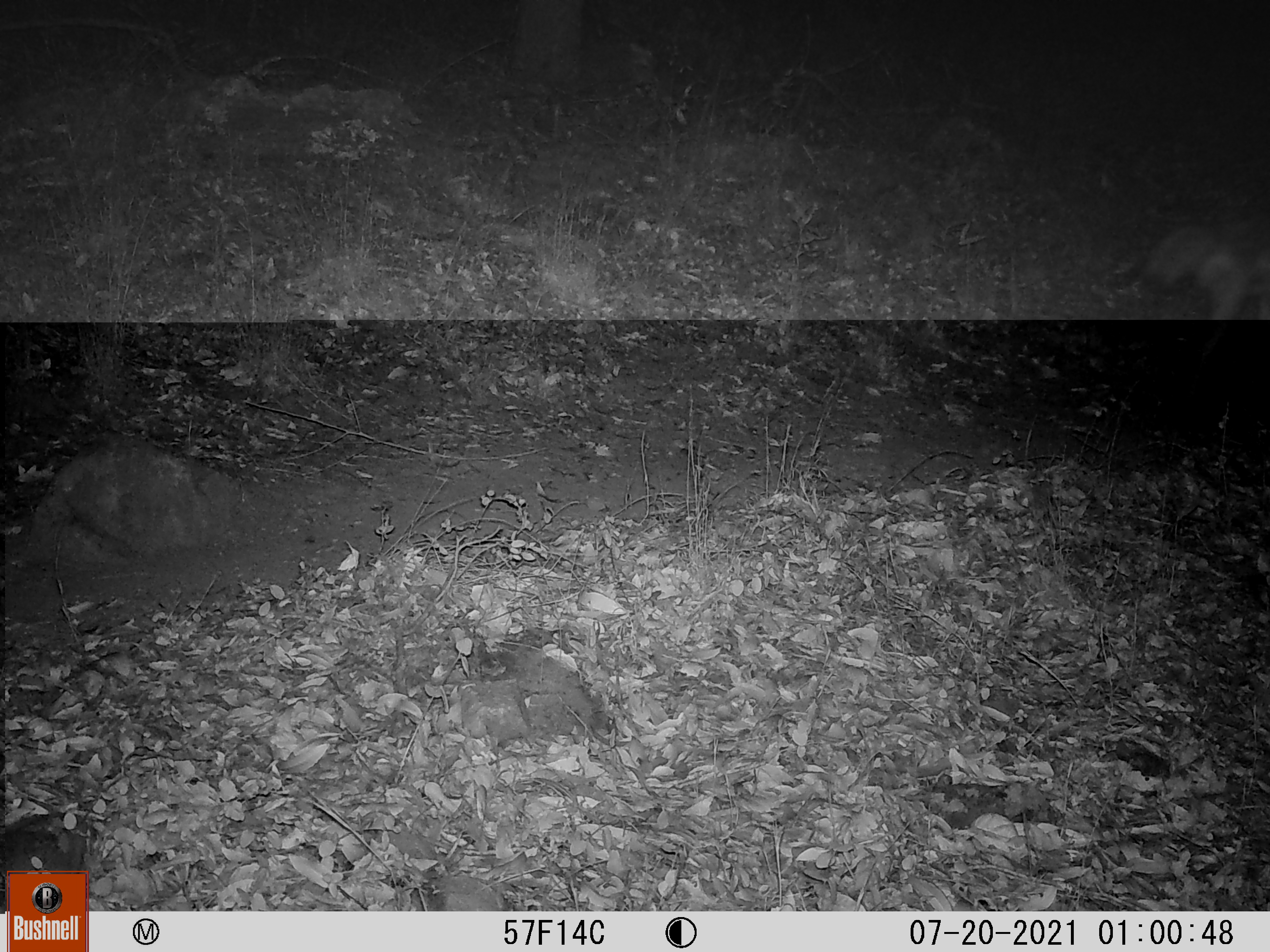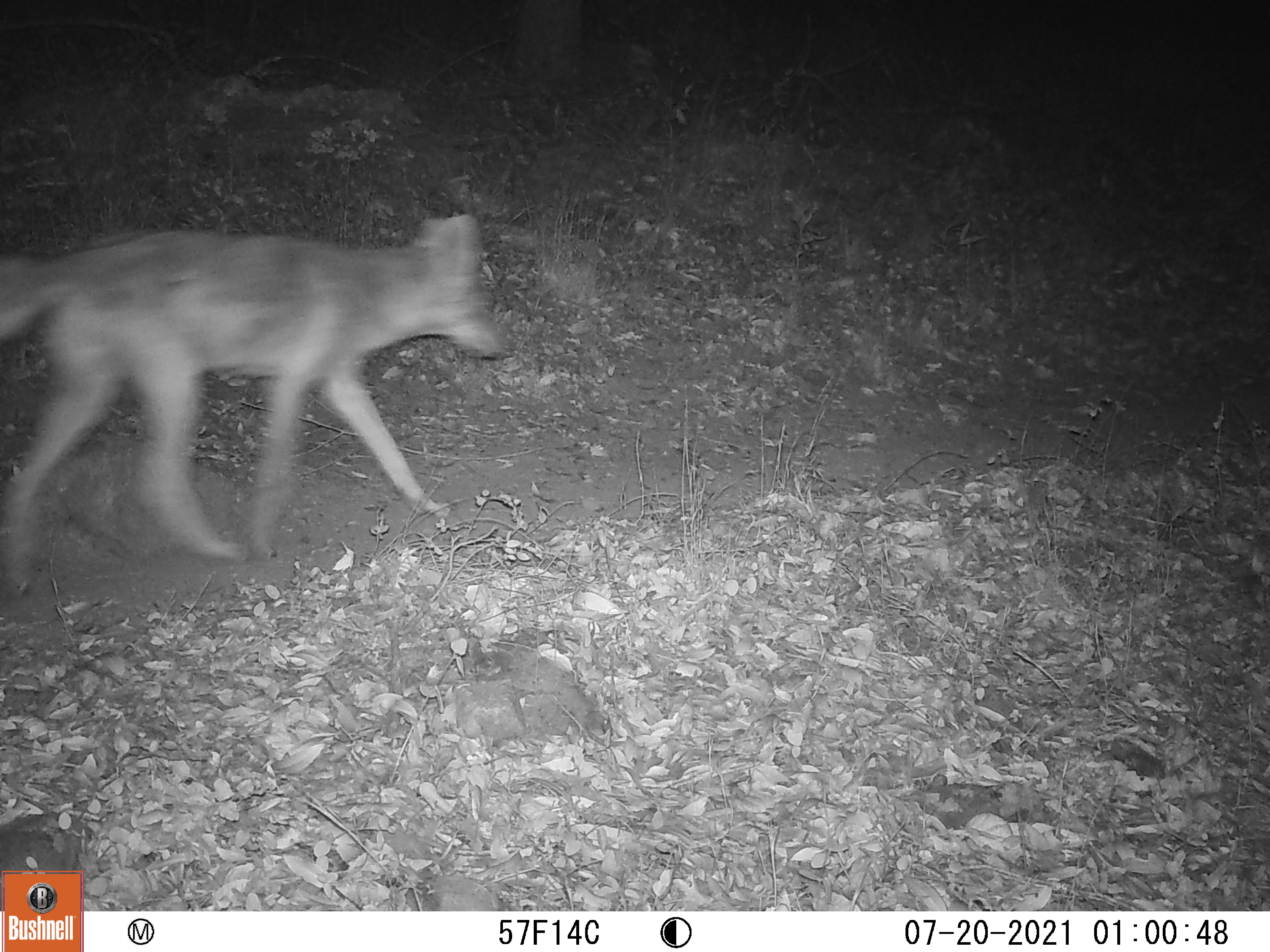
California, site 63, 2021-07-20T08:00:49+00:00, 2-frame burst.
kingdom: Animalia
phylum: Chordata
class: Mammalia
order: Carnivora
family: Canidae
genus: Canis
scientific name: Canis latrans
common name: coyote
Coyote (Canis latrans).